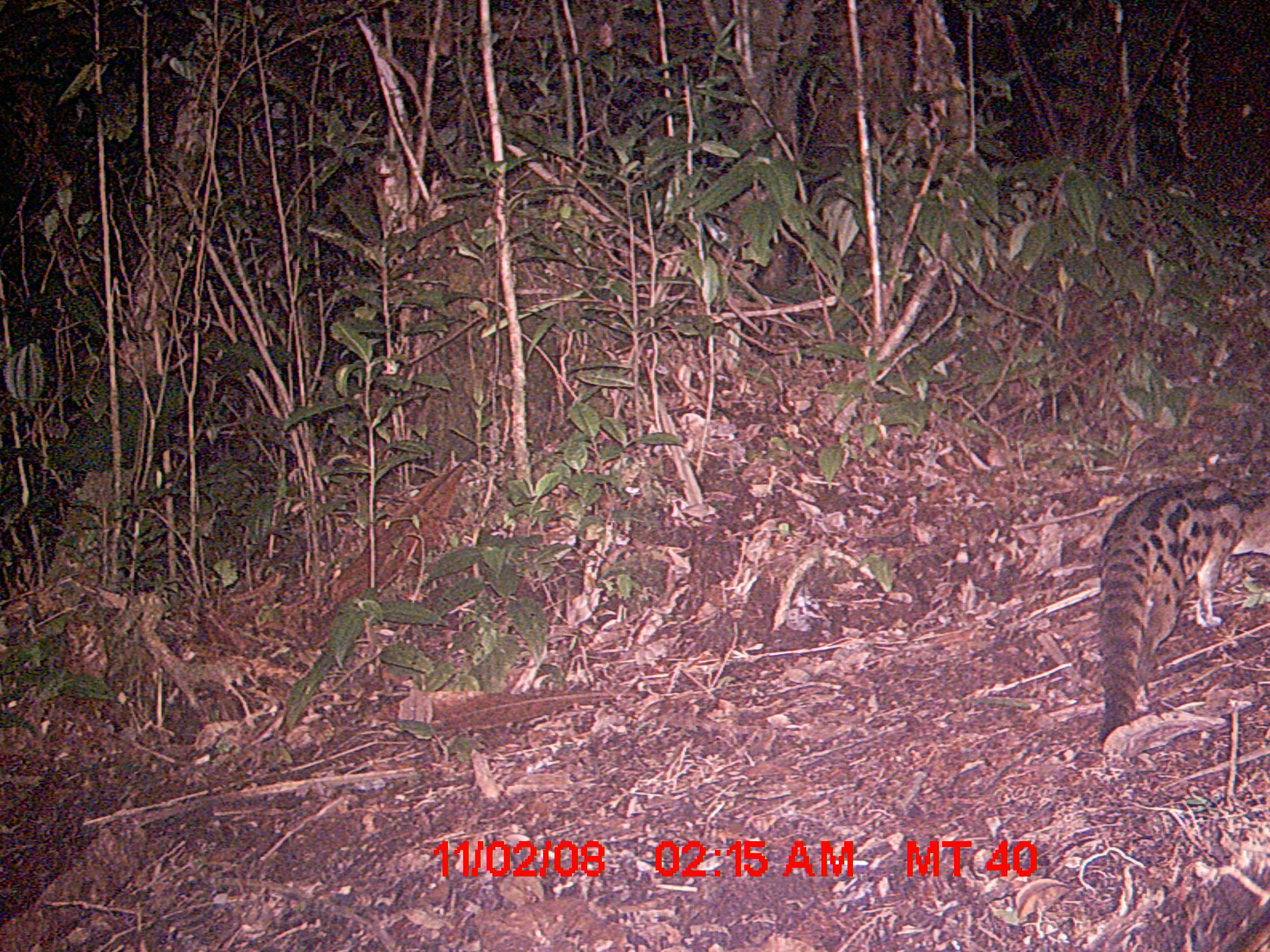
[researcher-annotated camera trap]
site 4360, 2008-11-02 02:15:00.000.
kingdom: Animalia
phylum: Chordata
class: Mammalia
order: Carnivora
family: Eupleridae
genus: Fossa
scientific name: Fossa fossana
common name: fanaloka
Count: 1.